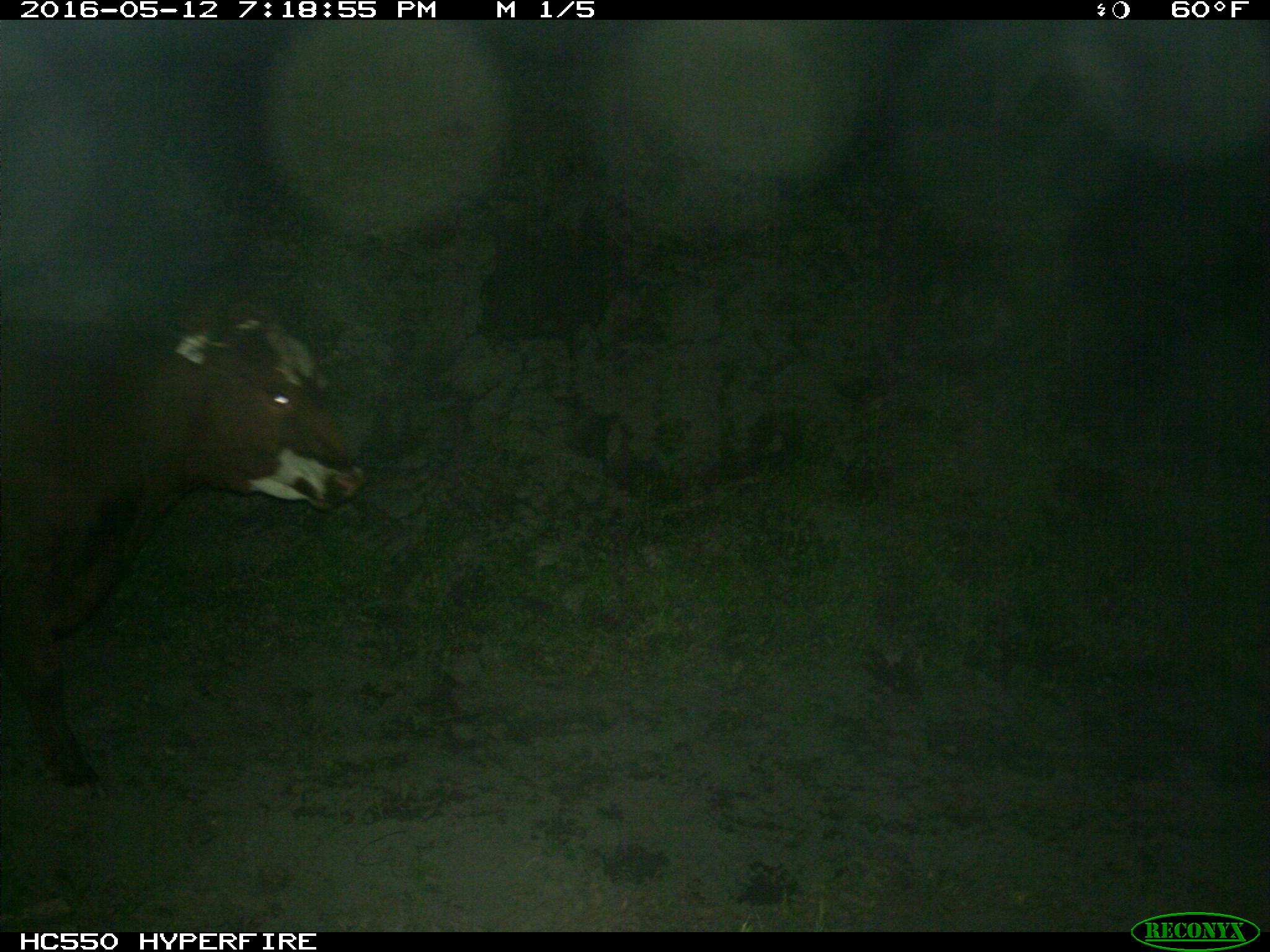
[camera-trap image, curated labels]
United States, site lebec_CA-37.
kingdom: Animalia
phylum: Chordata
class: Mammalia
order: Artiodactyla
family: Bovidae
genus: Bos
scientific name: Bos taurus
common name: domestic cow